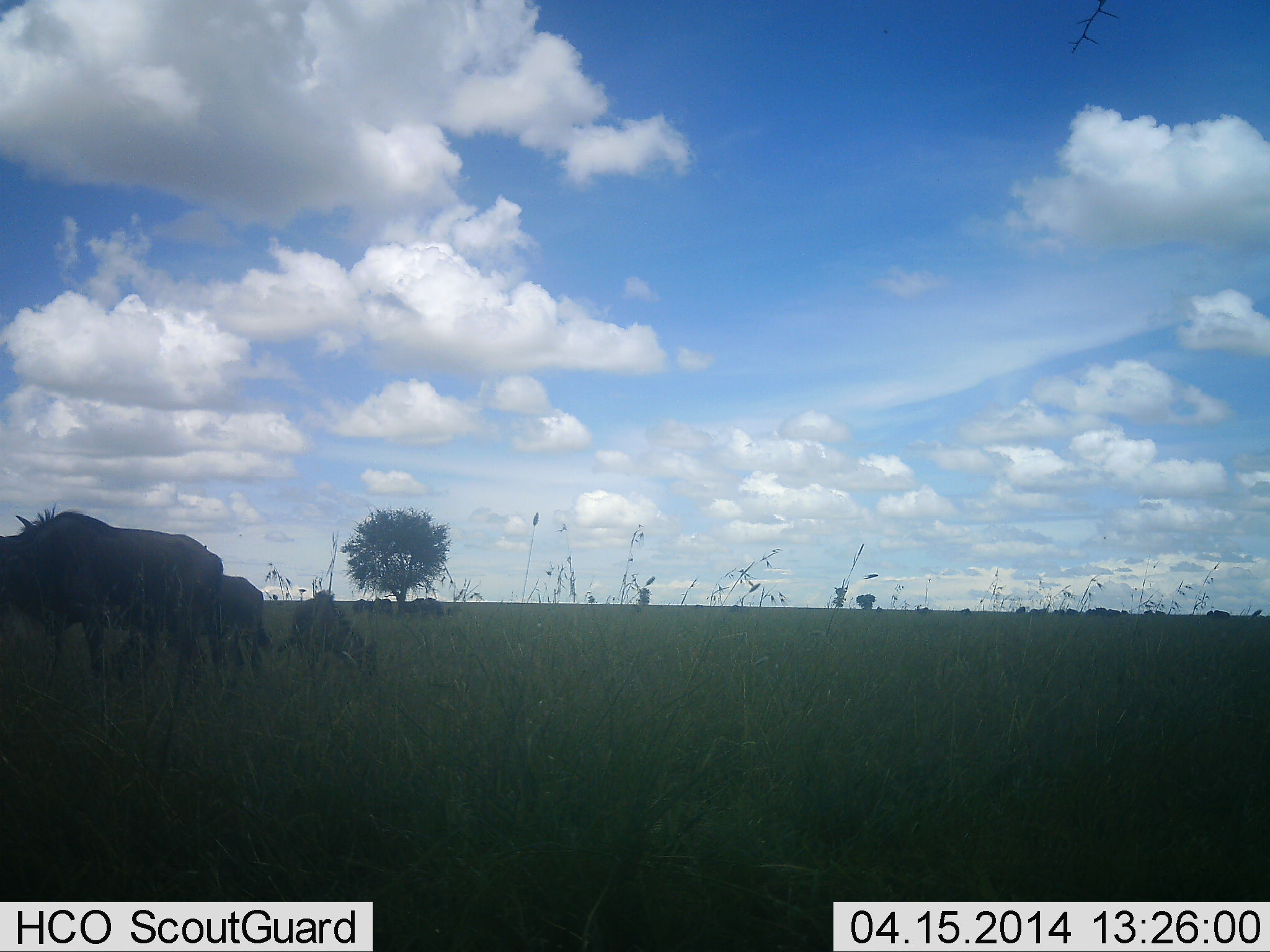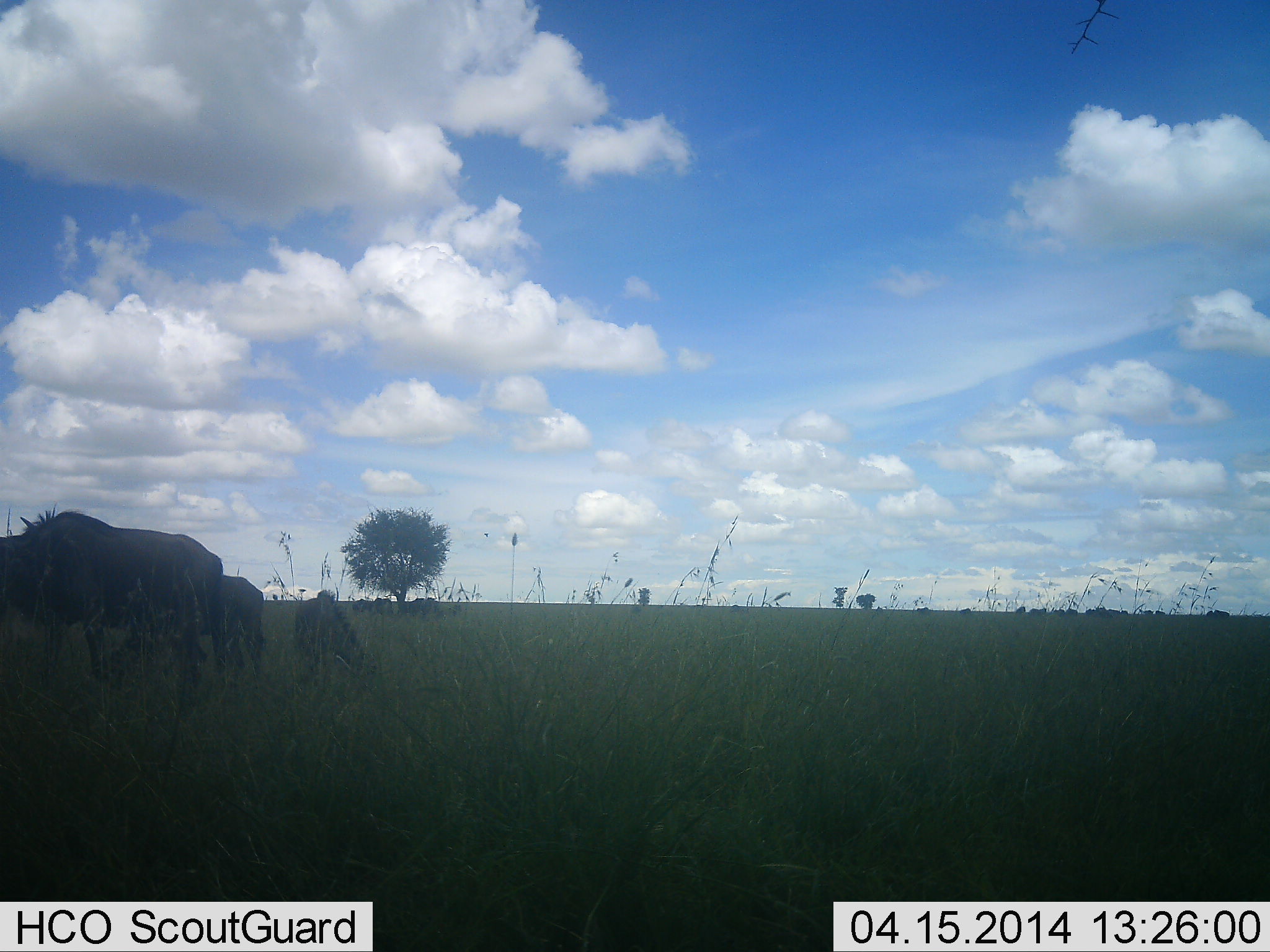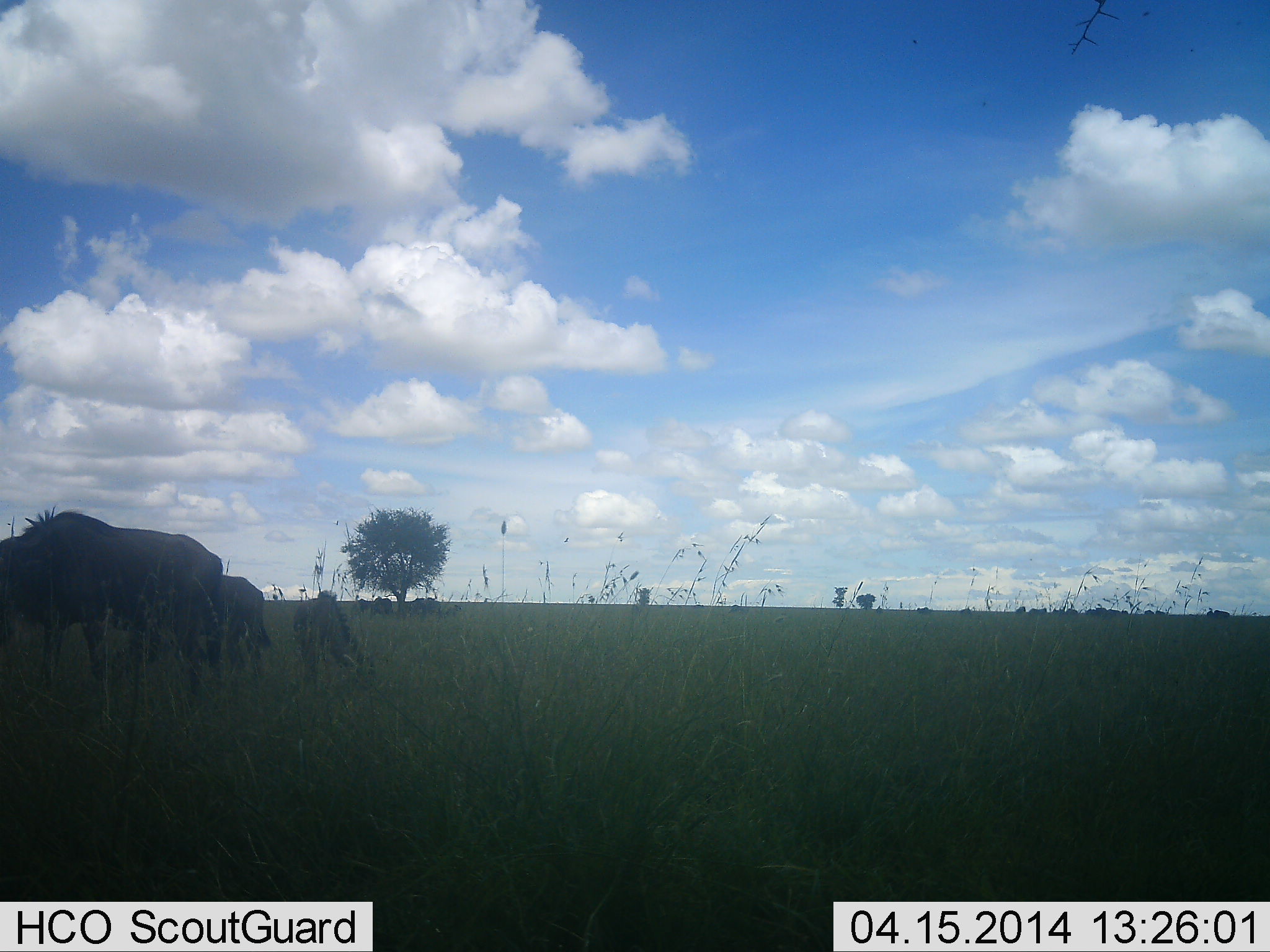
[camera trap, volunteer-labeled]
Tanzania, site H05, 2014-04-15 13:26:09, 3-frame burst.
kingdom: Animalia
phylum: Chordata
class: Mammalia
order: Artiodactyla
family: Bovidae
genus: Connochaetes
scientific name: Connochaetes taurinus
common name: blue wildebeest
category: wildebeest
Wildebeest (blue wildebeest) (Connochaetes taurinus), count 3. Behavior (volunteer vote fractions): standing 40%, resting 0%, moving 10%, interacting 0%. Young present (vote fraction): 30%. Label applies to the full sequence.